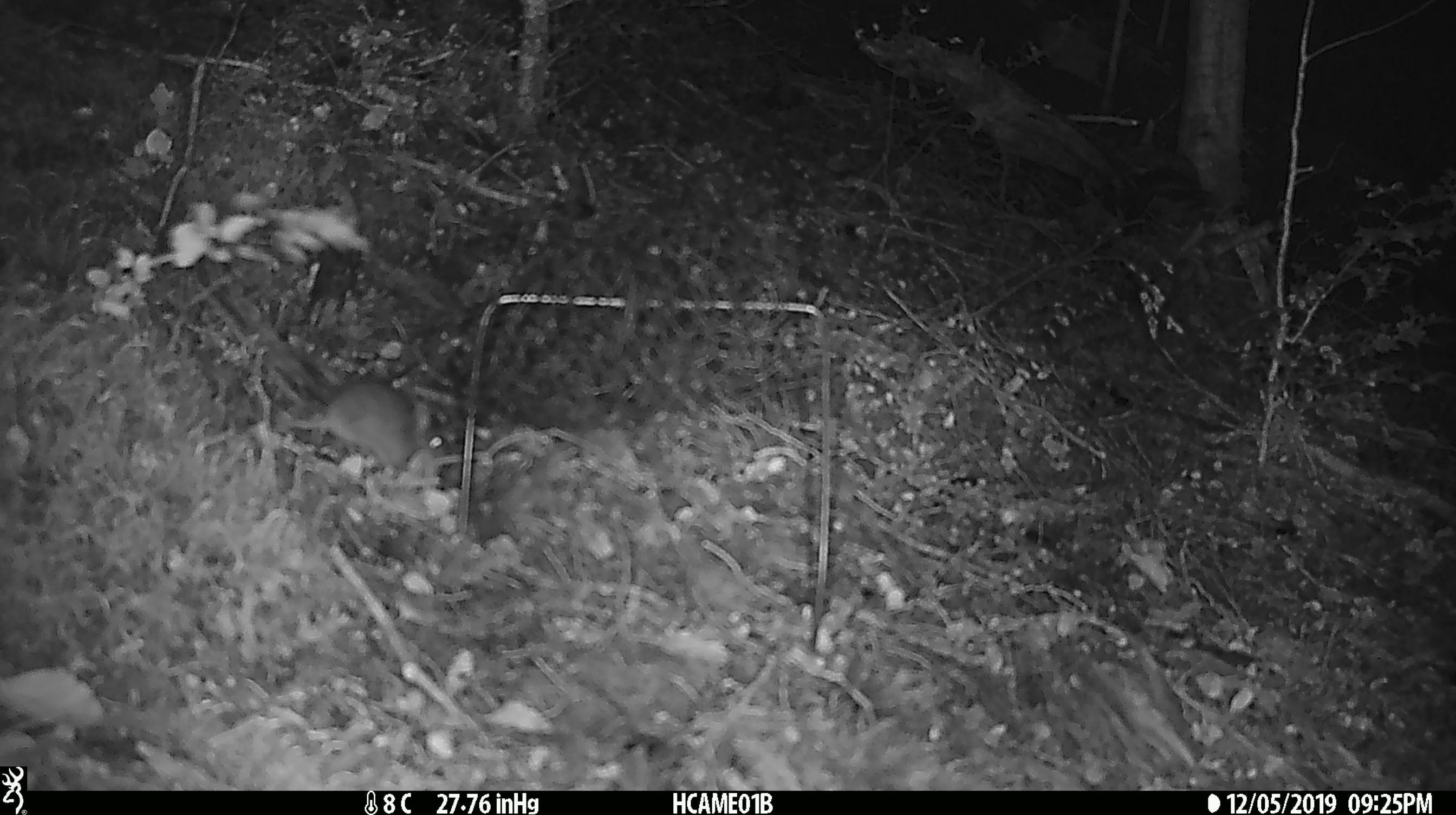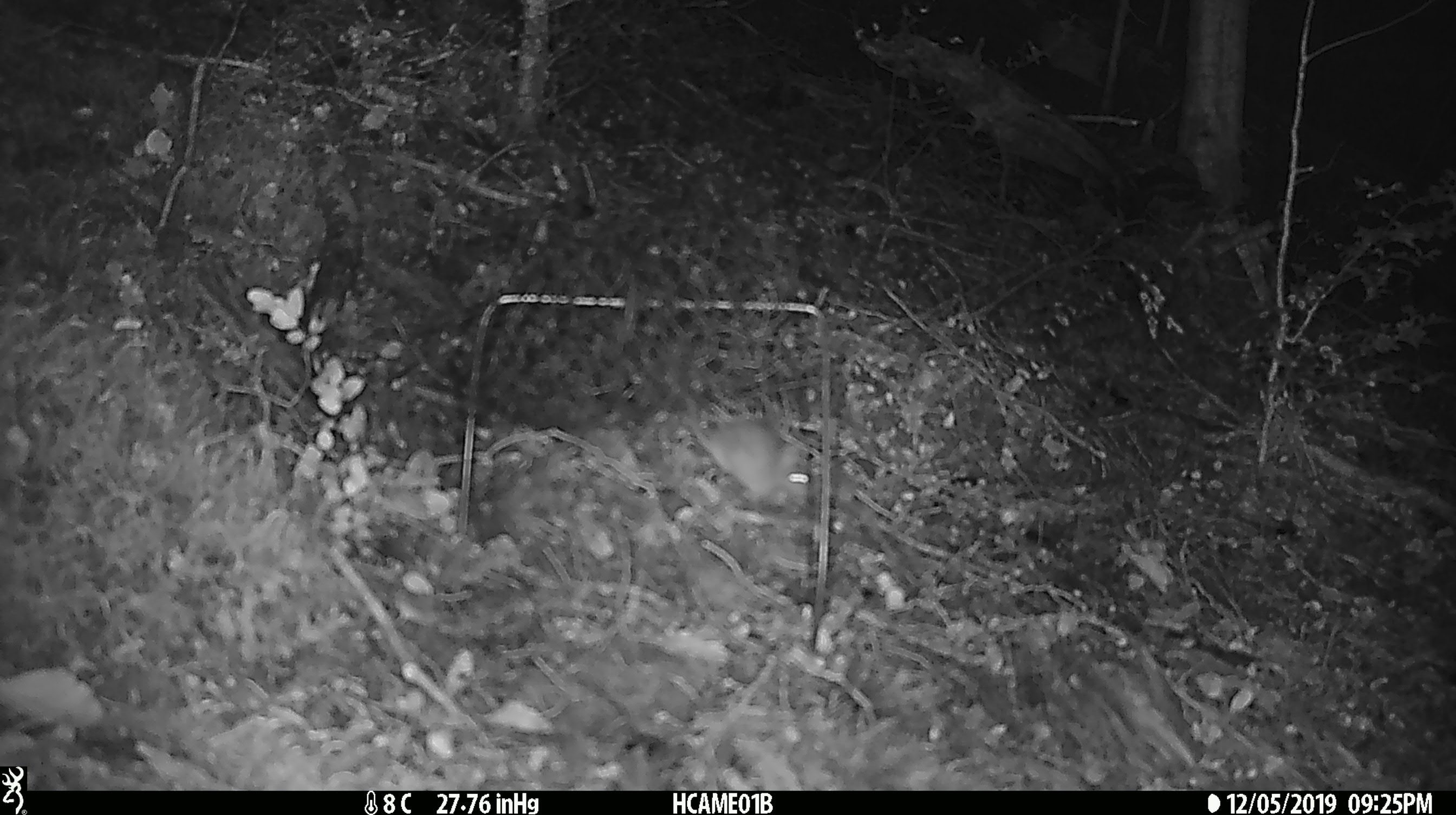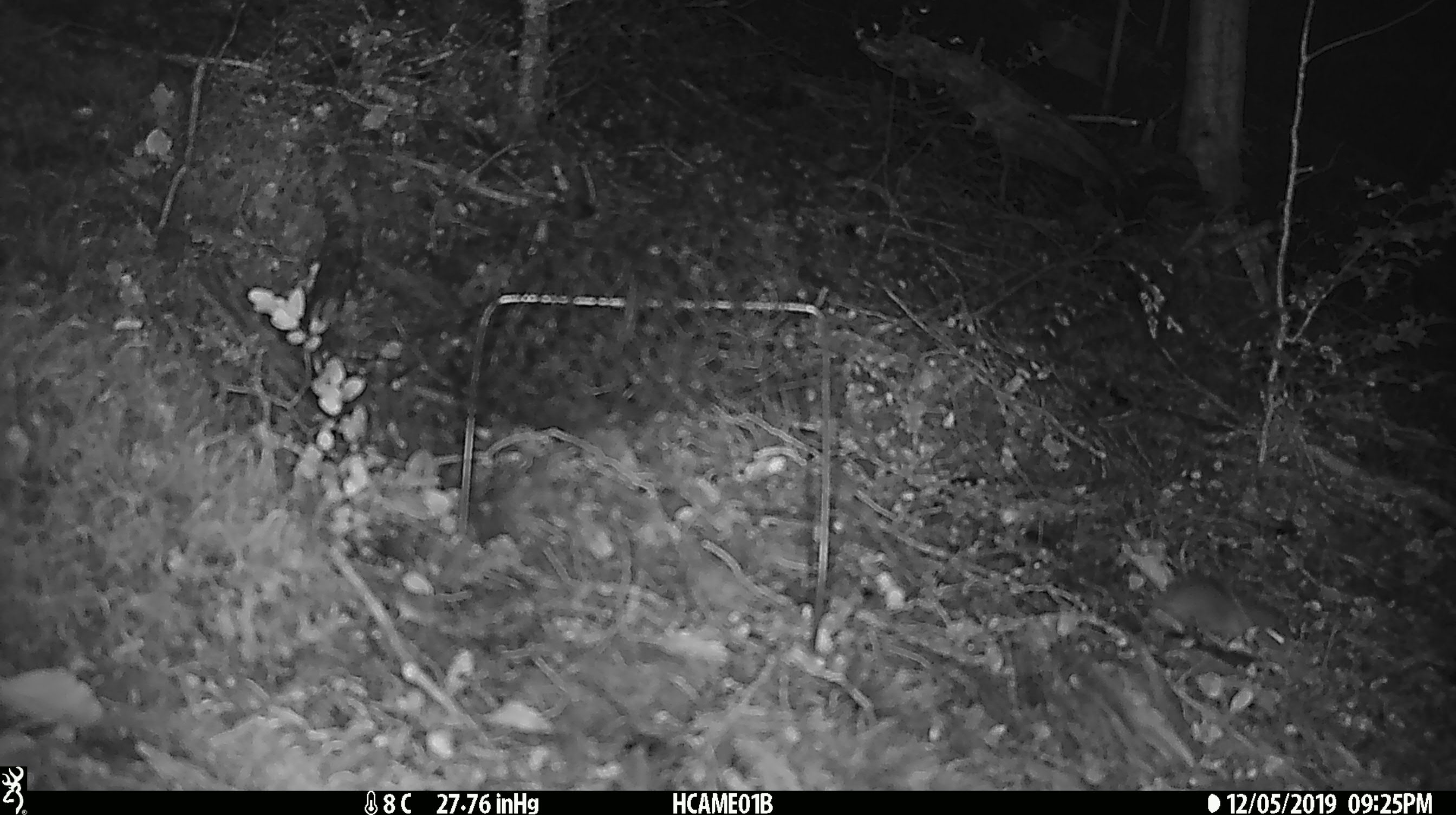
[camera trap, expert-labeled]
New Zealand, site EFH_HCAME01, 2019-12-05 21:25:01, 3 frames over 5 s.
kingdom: Animalia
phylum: Chordata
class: Mammalia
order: Rodentia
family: Muridae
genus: Mus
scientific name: Mus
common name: mouse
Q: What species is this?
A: Mouse (Mus).